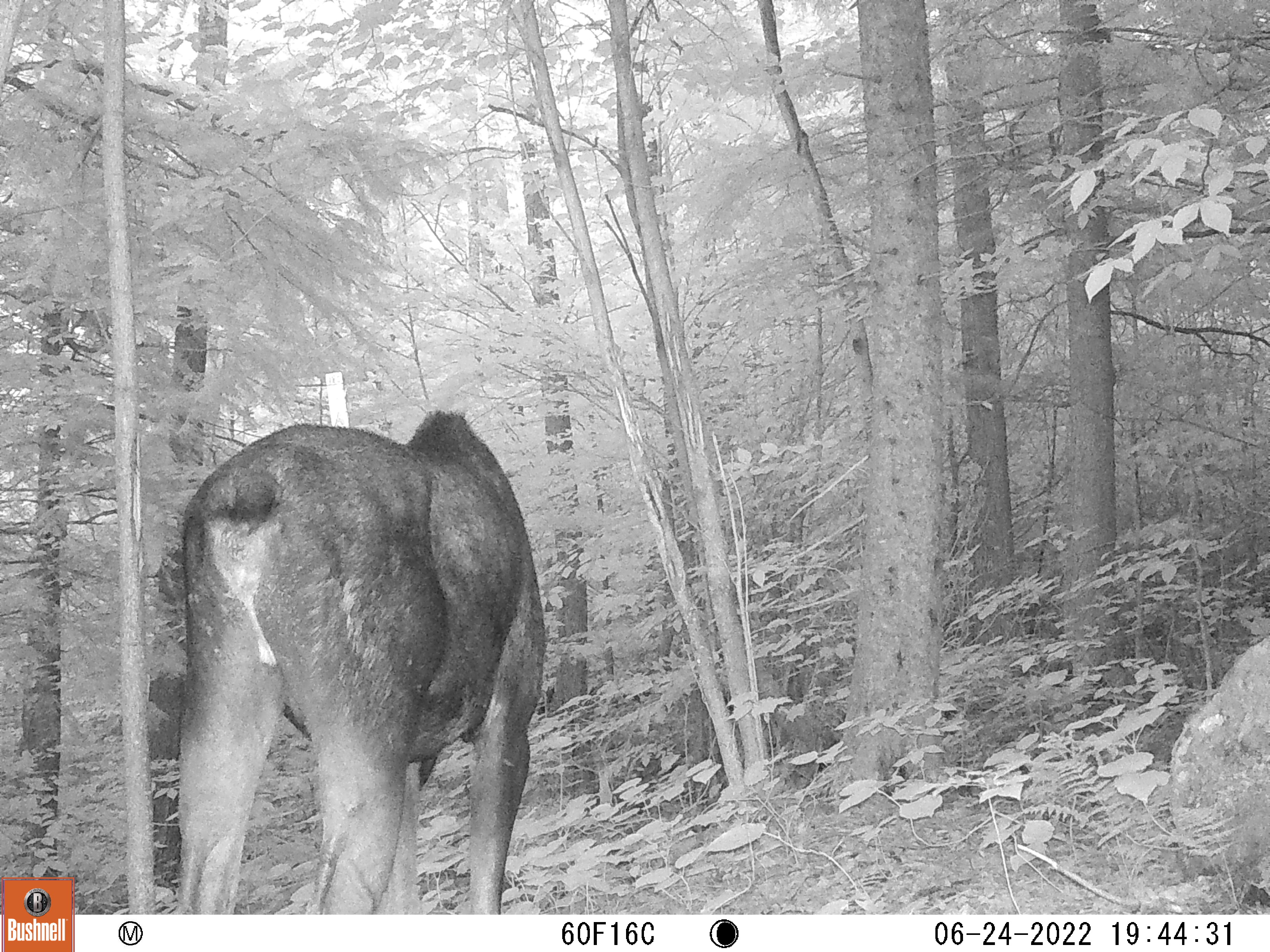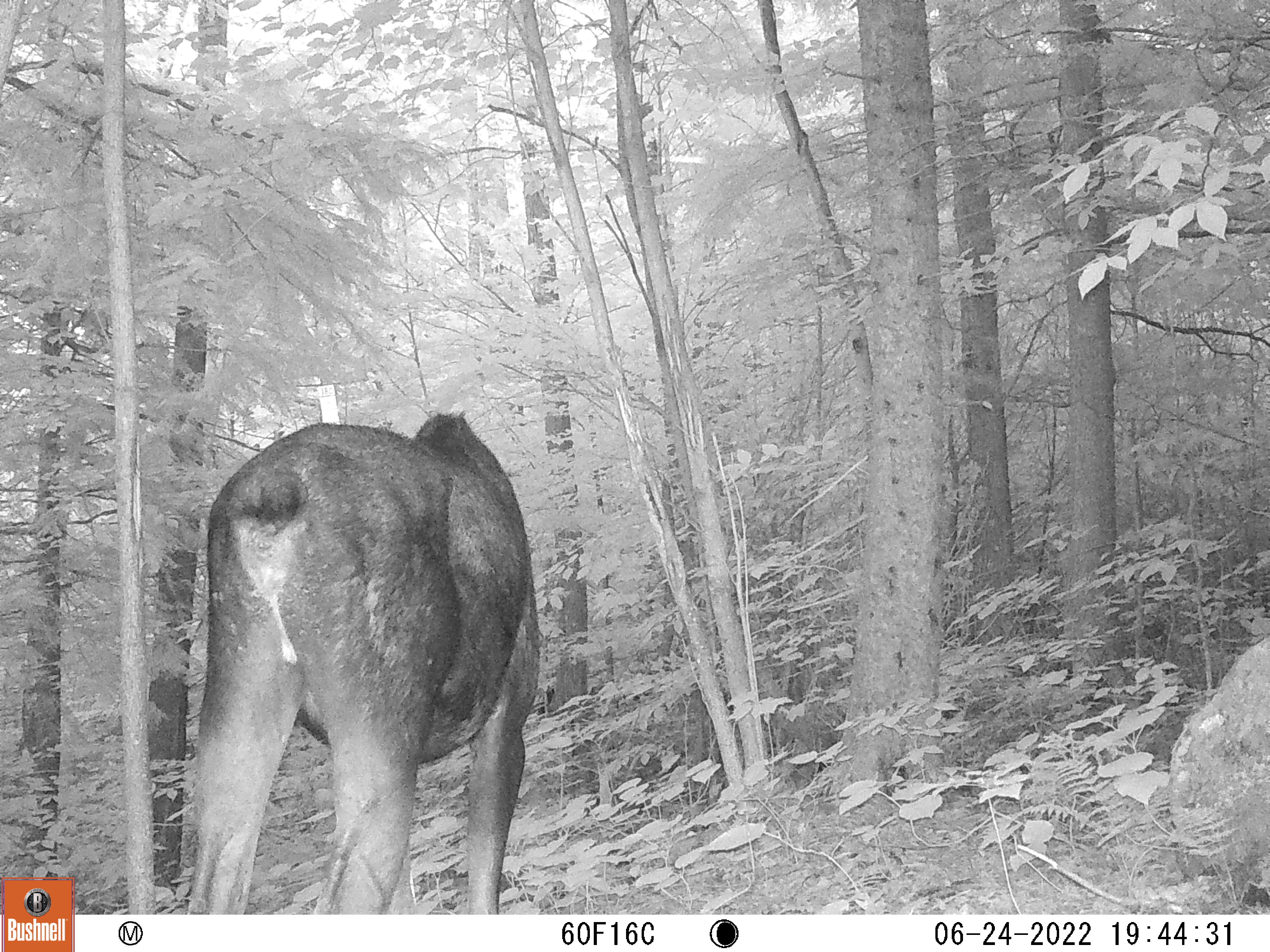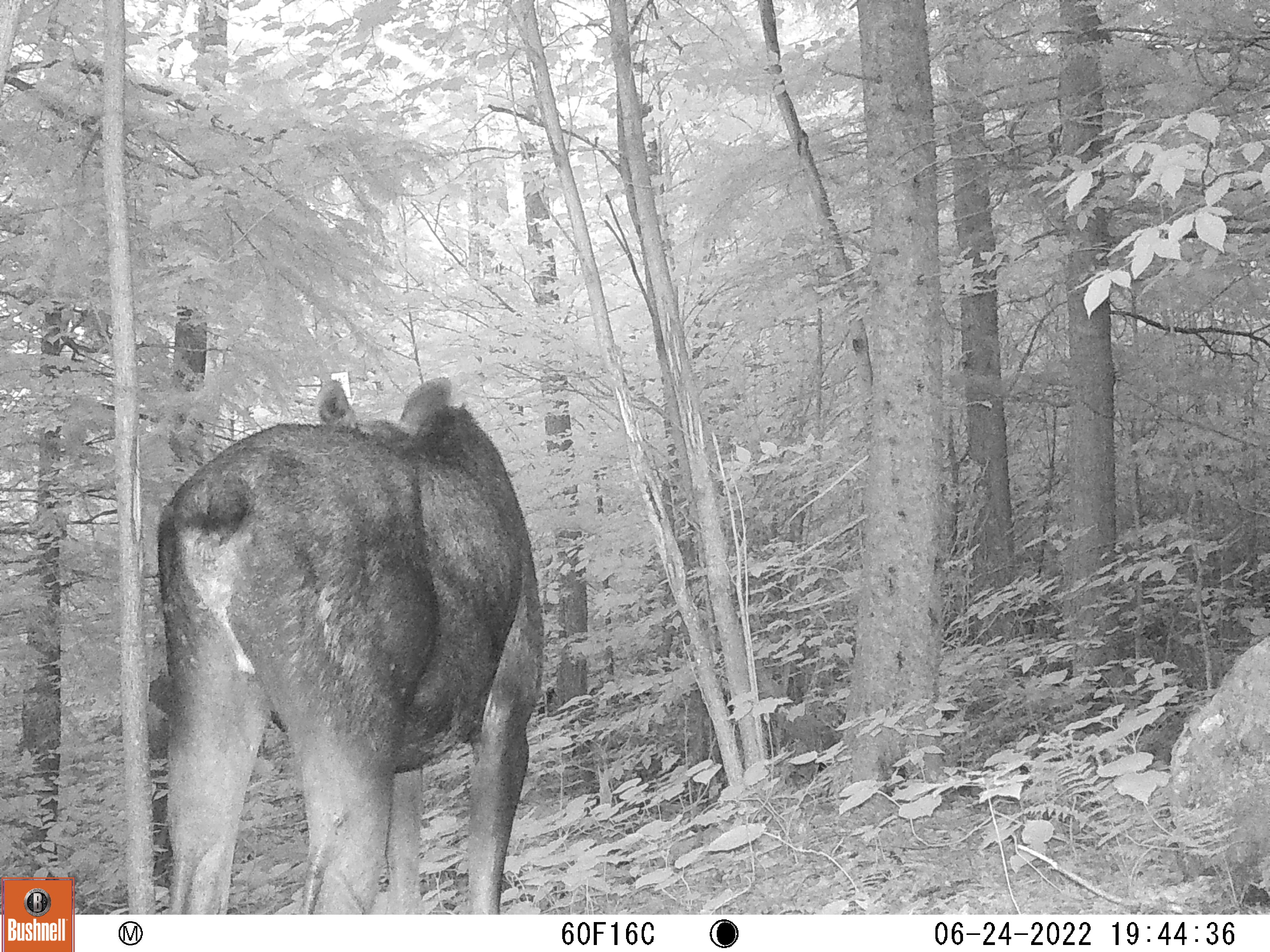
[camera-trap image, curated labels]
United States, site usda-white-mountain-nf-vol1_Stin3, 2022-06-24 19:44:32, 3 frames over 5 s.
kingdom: Animalia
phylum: Chordata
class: Mammalia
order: Artiodactyla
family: Cervidae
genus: Alces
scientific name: Alces alces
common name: moose